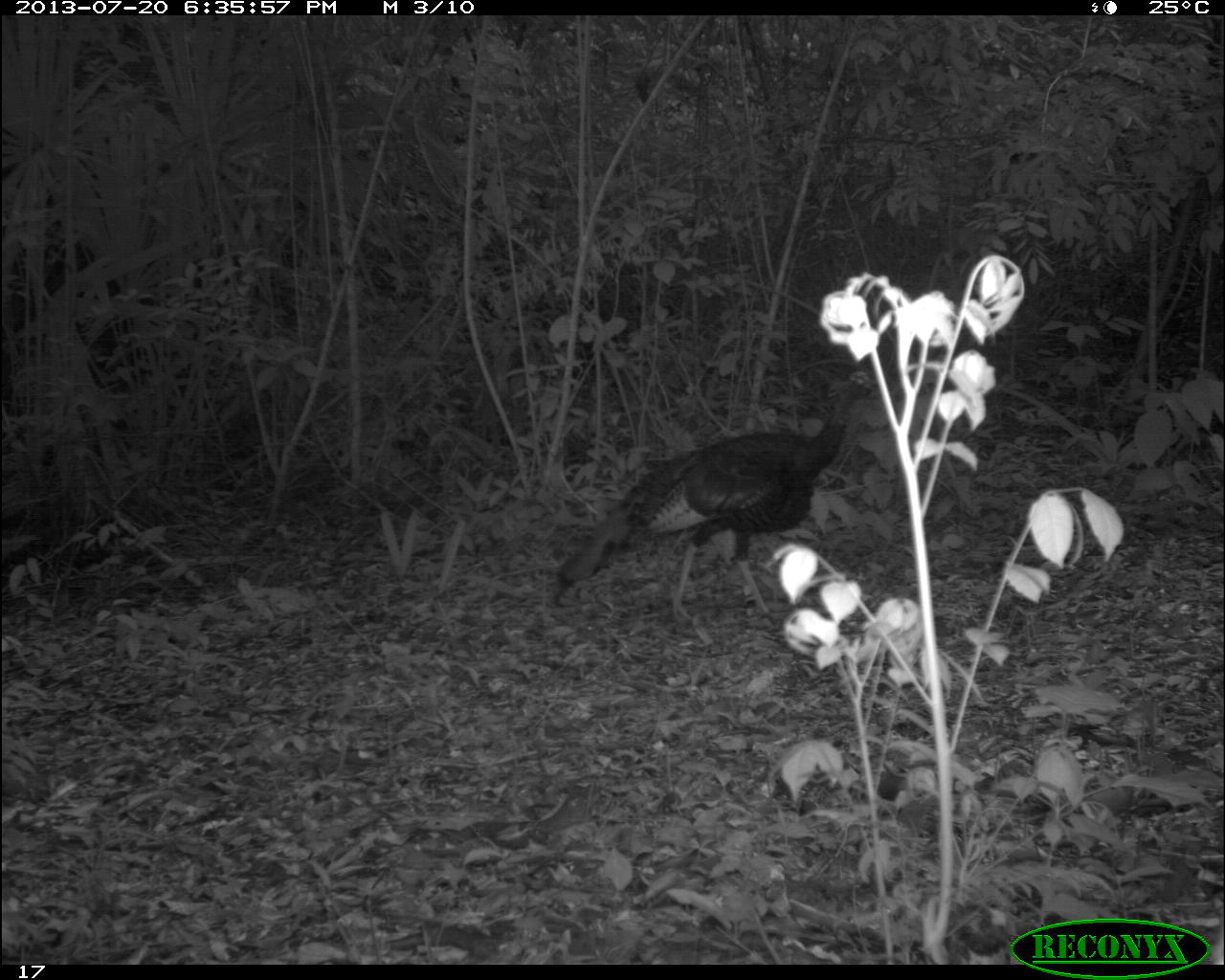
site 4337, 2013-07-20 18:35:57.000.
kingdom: Animalia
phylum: Chordata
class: Aves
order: Galliformes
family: Phasianidae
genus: Meleagris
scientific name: Meleagris ocellata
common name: ocellated turkey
Meleagris ocellata (ocellated turkey), count 1.